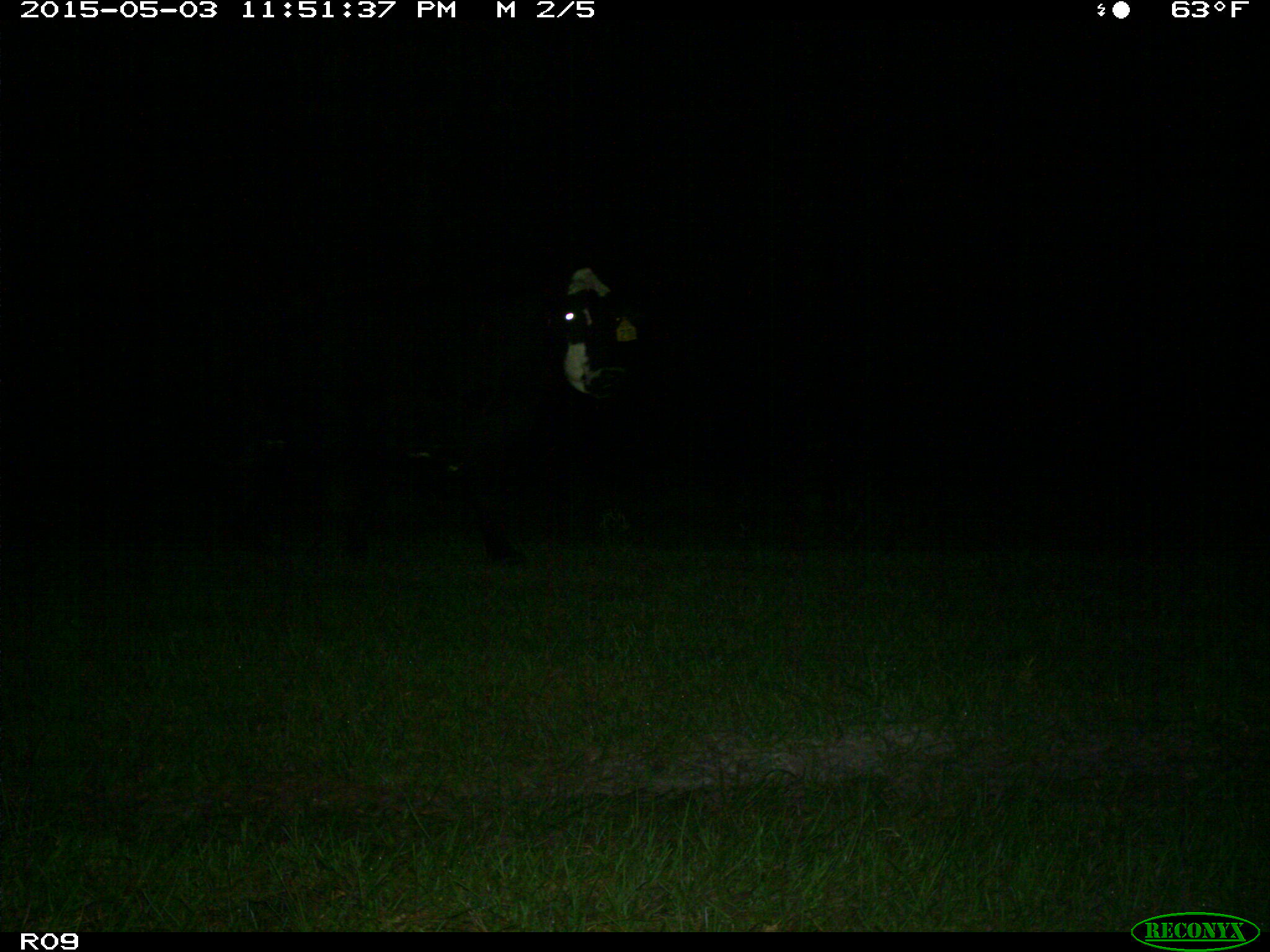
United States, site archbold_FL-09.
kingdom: Animalia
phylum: Chordata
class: Mammalia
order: Artiodactyla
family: Bovidae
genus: Bos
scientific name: Bos taurus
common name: domestic cow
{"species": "Bos taurus (domestic cow)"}